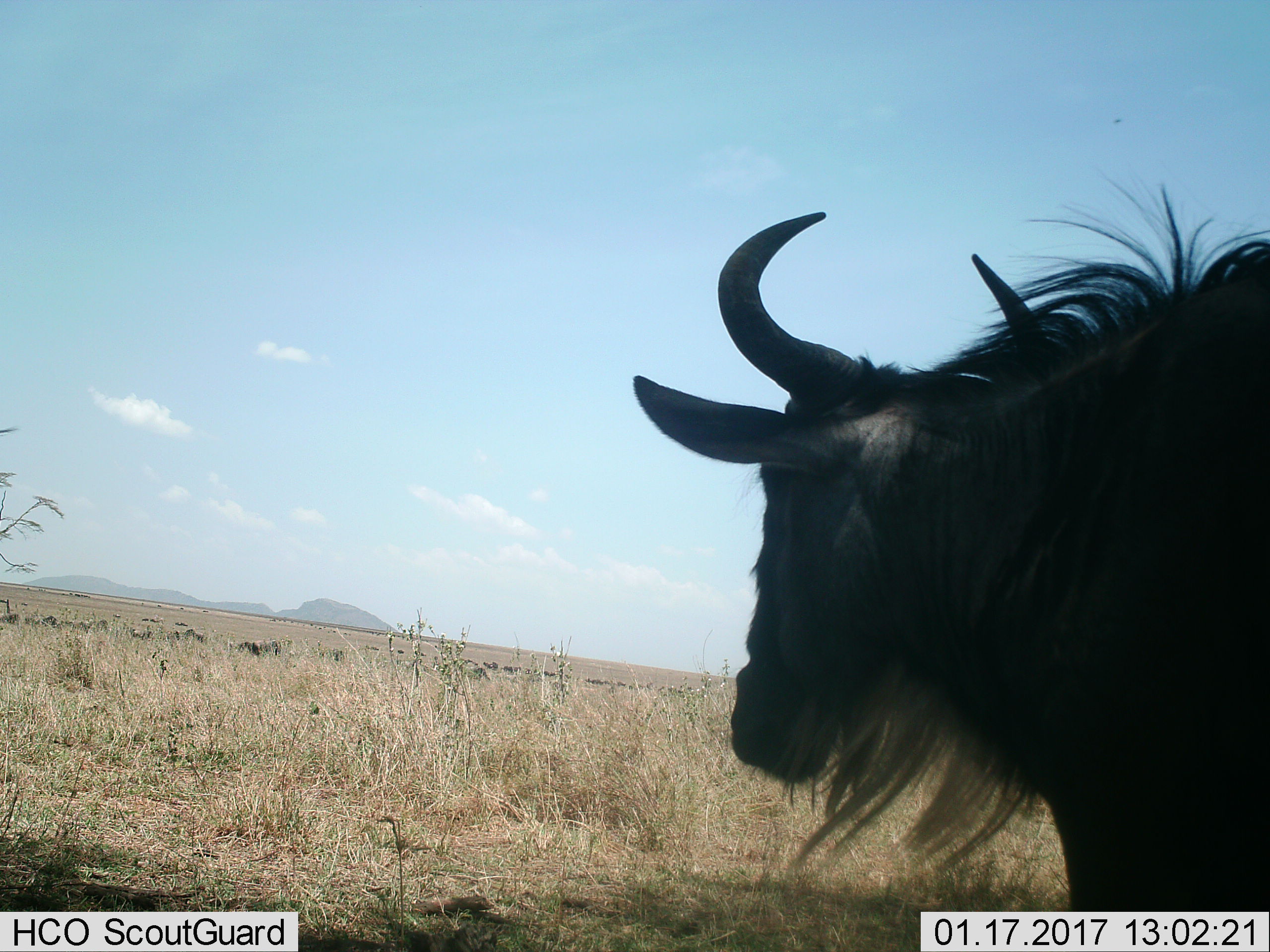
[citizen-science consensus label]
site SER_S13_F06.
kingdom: Animalia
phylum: Chordata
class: Mammalia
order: Artiodactyla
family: Bovidae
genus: Connochaetes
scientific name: Connochaetes taurinus taurinus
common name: blue wildebeest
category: wildebeestblue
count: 1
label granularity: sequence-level